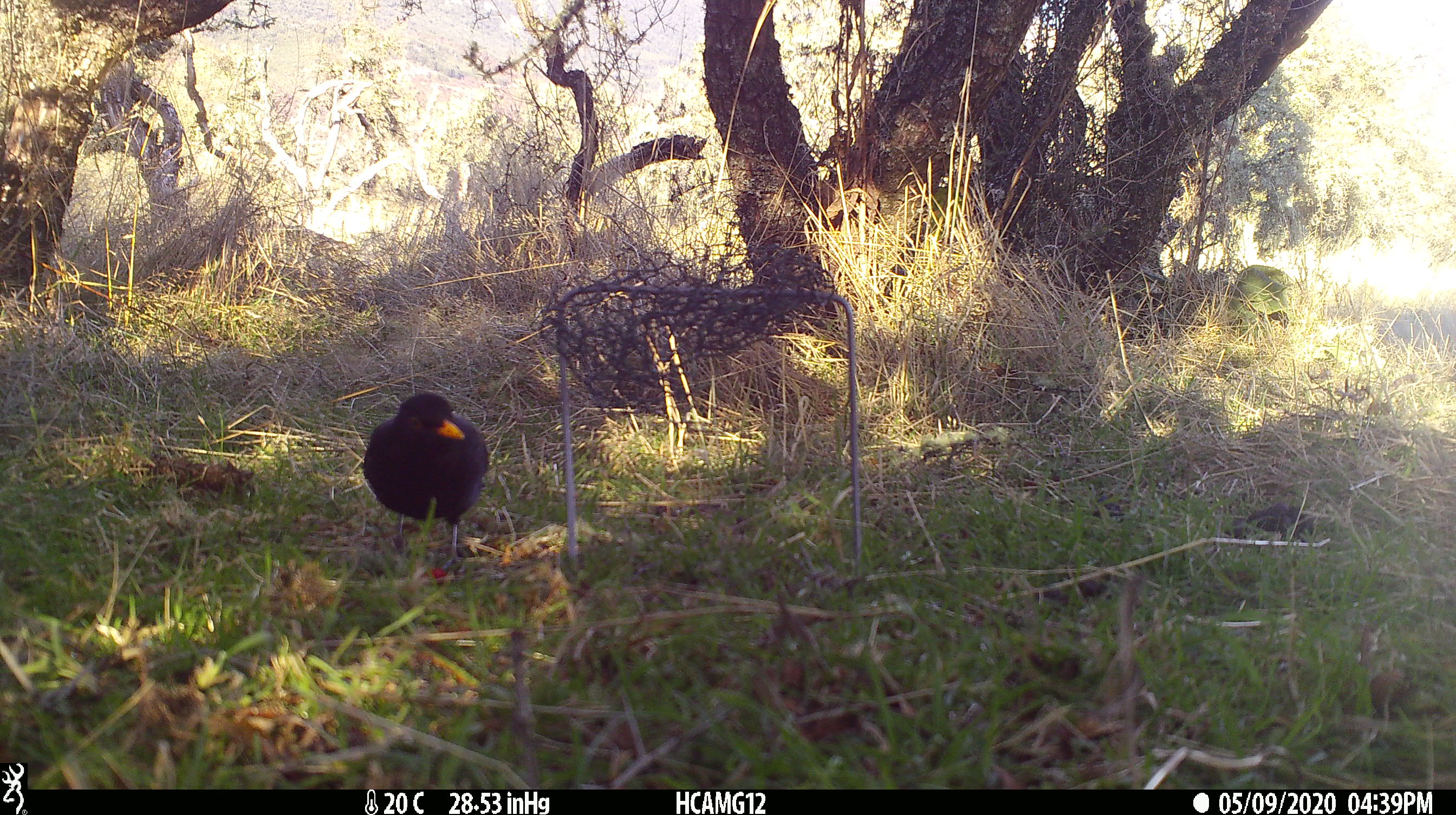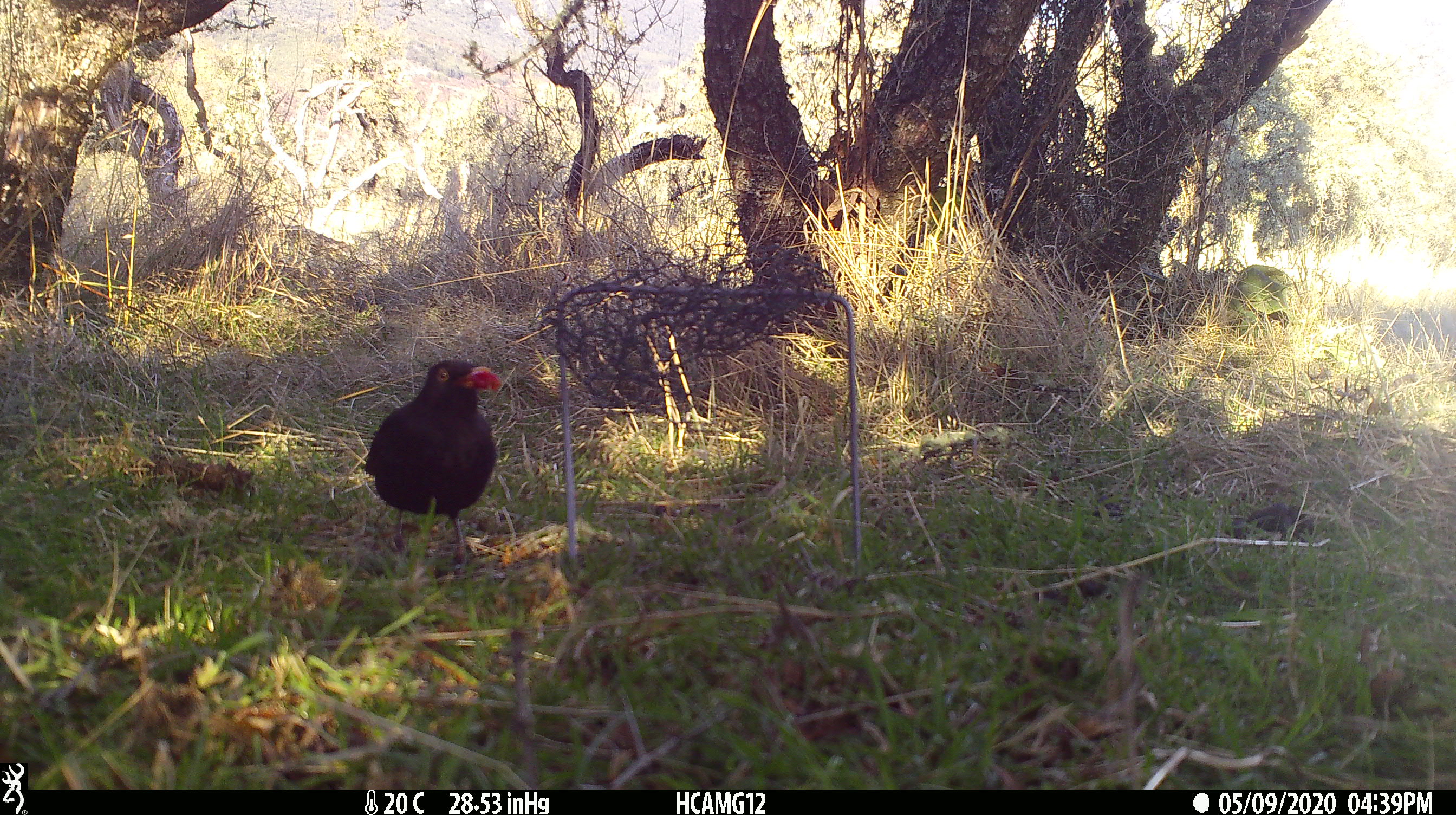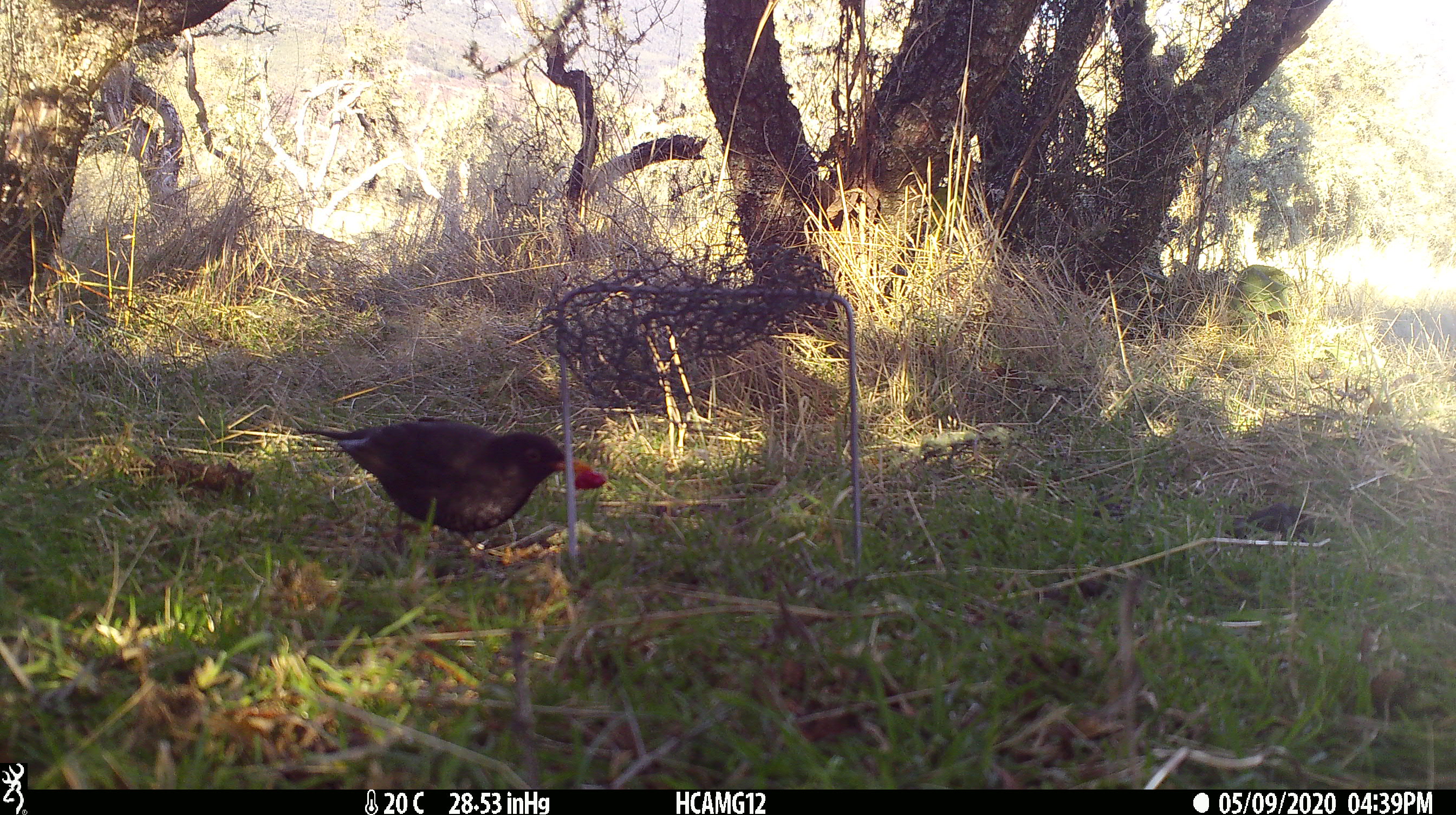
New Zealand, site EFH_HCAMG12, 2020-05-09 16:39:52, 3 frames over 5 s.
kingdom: Animalia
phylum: Chordata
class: Aves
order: Passeriformes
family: Turdidae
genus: Turdus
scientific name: Turdus merula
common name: eurasian blackbird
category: blackbird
Blackbird (eurasian blackbird) (Turdus merula).